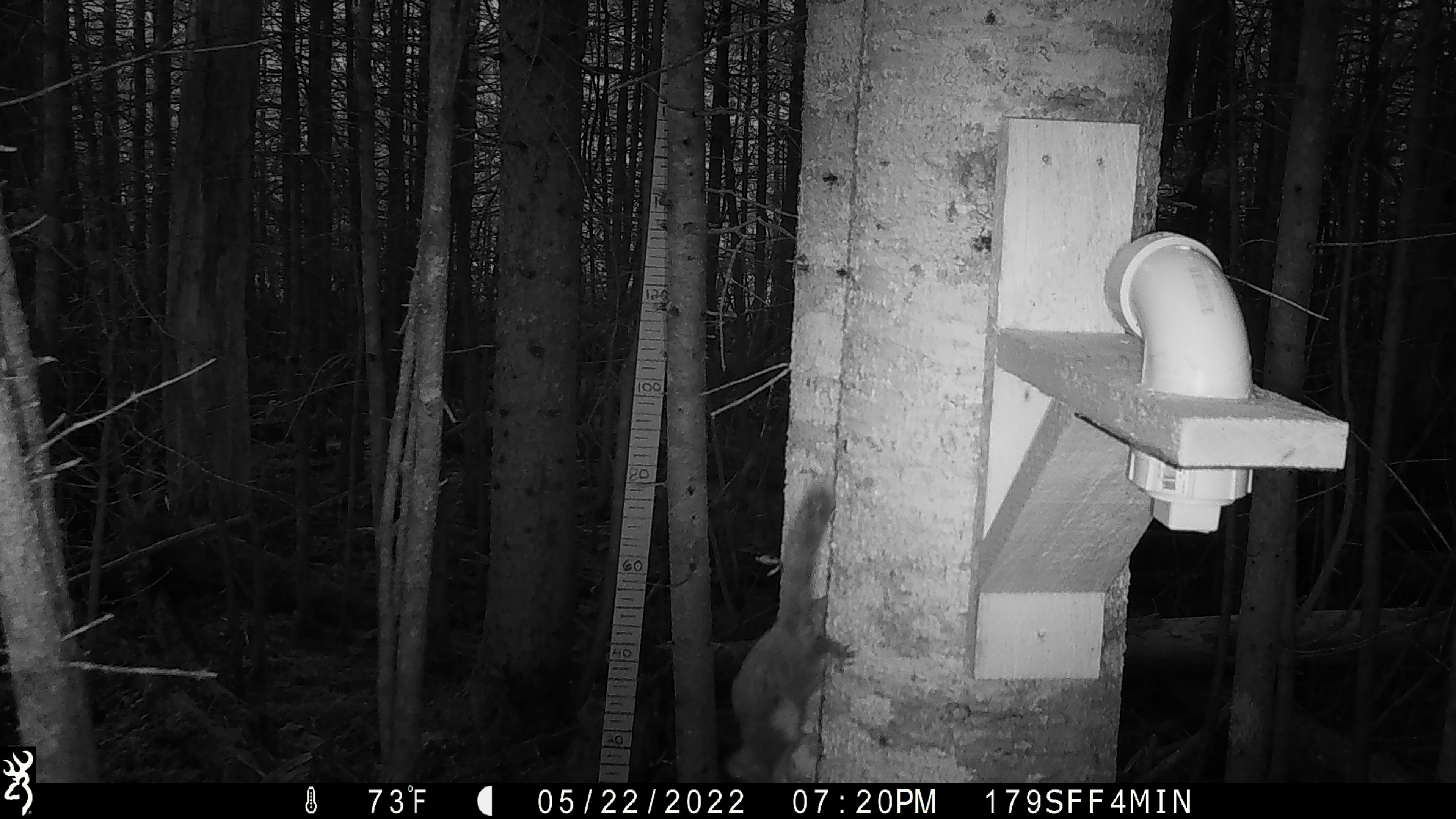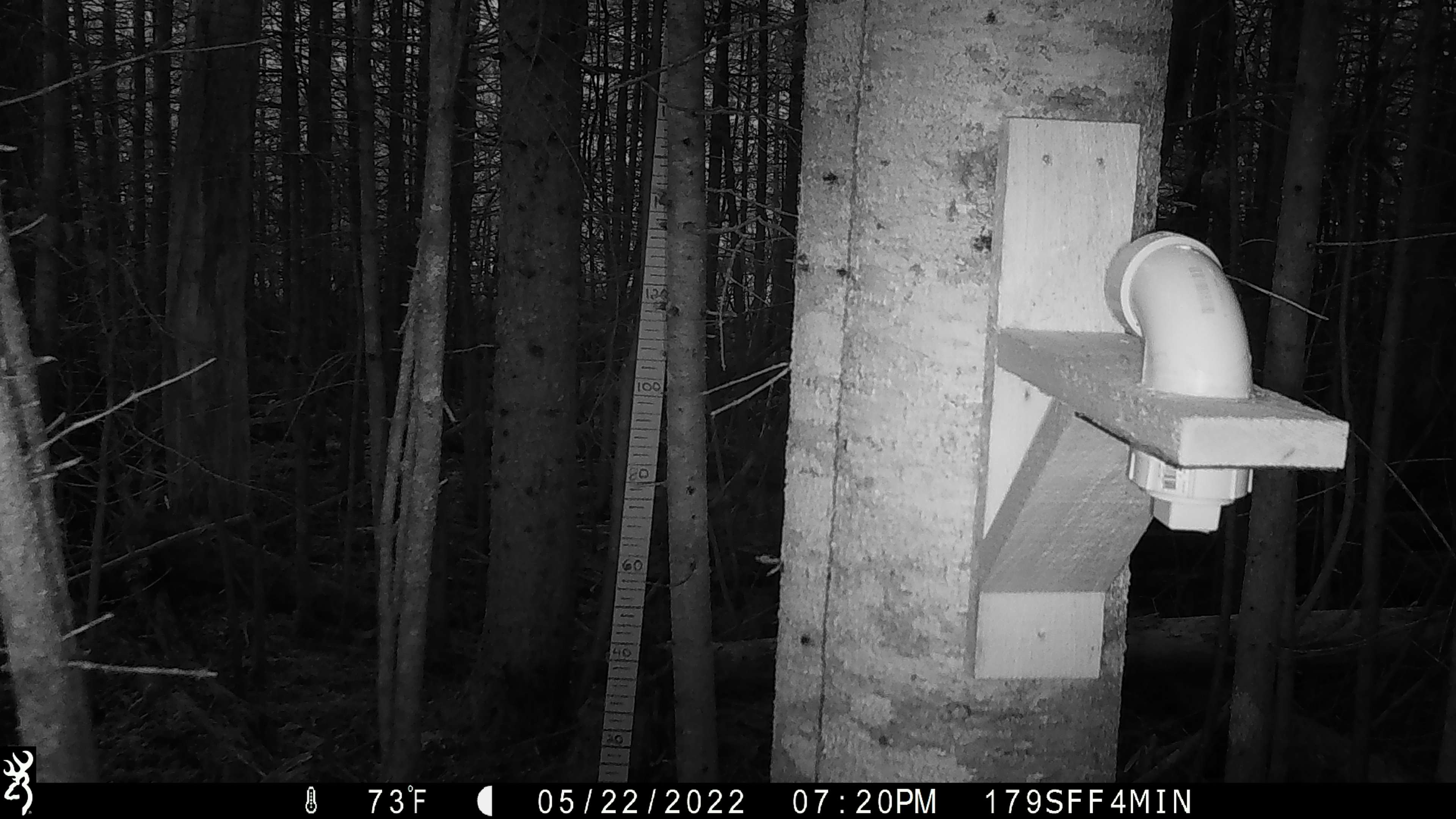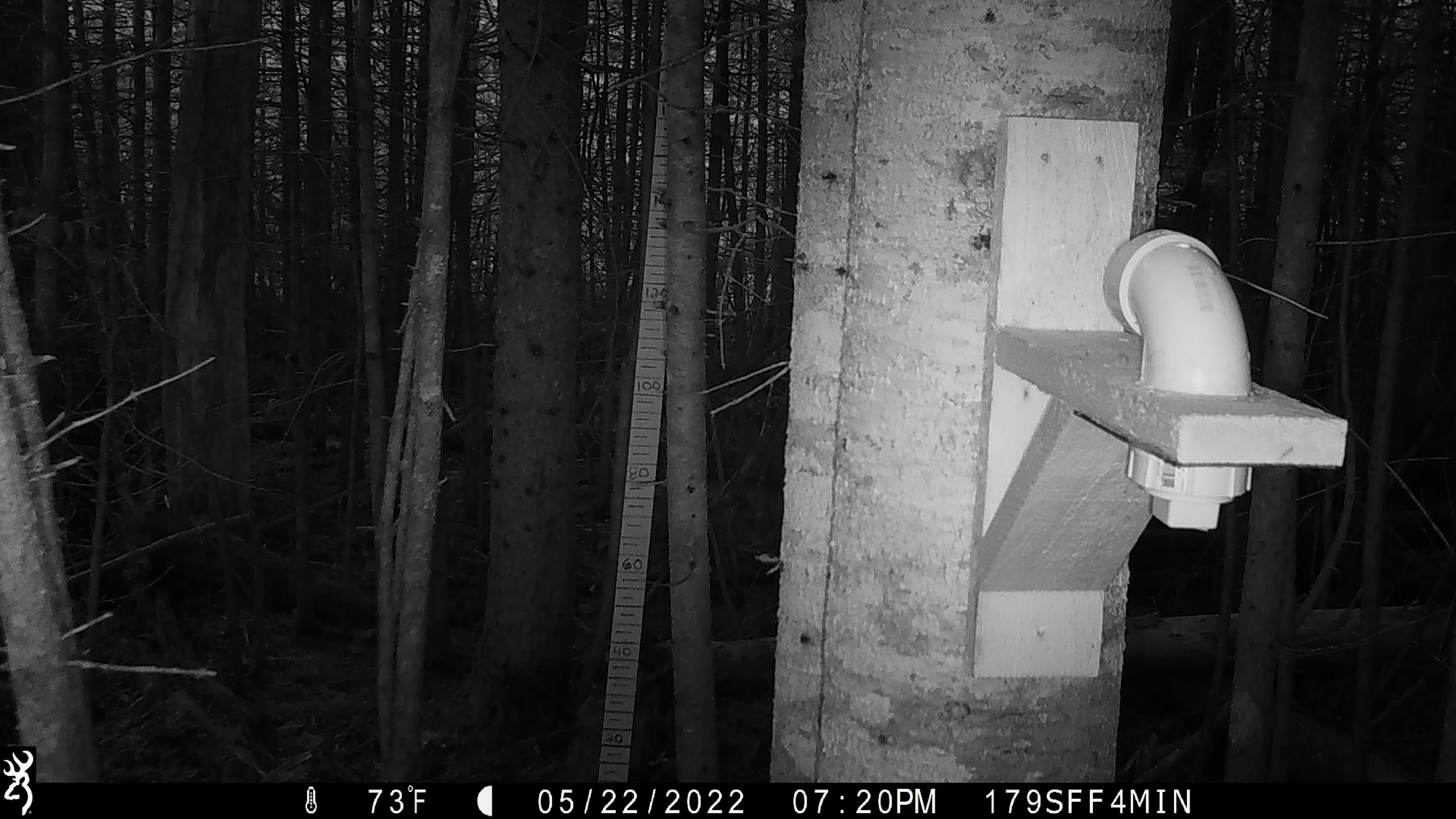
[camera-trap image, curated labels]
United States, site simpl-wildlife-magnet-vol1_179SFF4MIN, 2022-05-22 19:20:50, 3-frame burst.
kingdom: Animalia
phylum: Chordata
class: Mammalia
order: Rodentia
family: Sciuridae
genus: Tamiasciurus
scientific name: Tamiasciurus hudsonicus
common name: red squirrel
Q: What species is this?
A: Red squirrel (Tamiasciurus hudsonicus).